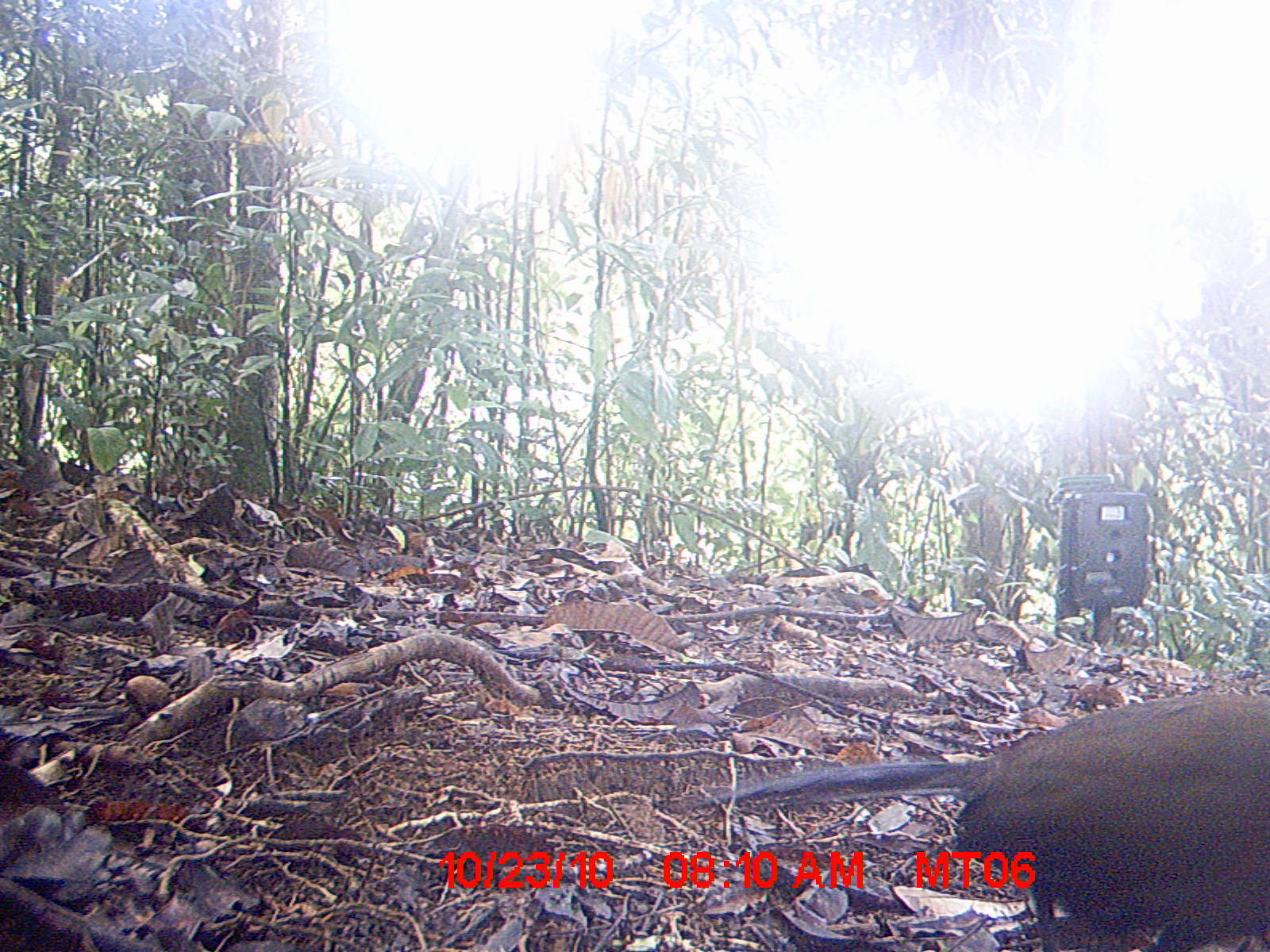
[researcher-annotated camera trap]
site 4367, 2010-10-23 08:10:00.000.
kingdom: Animalia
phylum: Chordata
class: Aves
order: Cuculiformes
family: Cuculidae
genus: Coua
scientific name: Coua serriana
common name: red-breasted coua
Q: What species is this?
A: Coua serriana (red-breasted coua).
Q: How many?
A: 1.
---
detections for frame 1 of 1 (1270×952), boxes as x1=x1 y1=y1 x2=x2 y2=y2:
coua serriana: x1=944 y1=689 x2=1270 y2=952